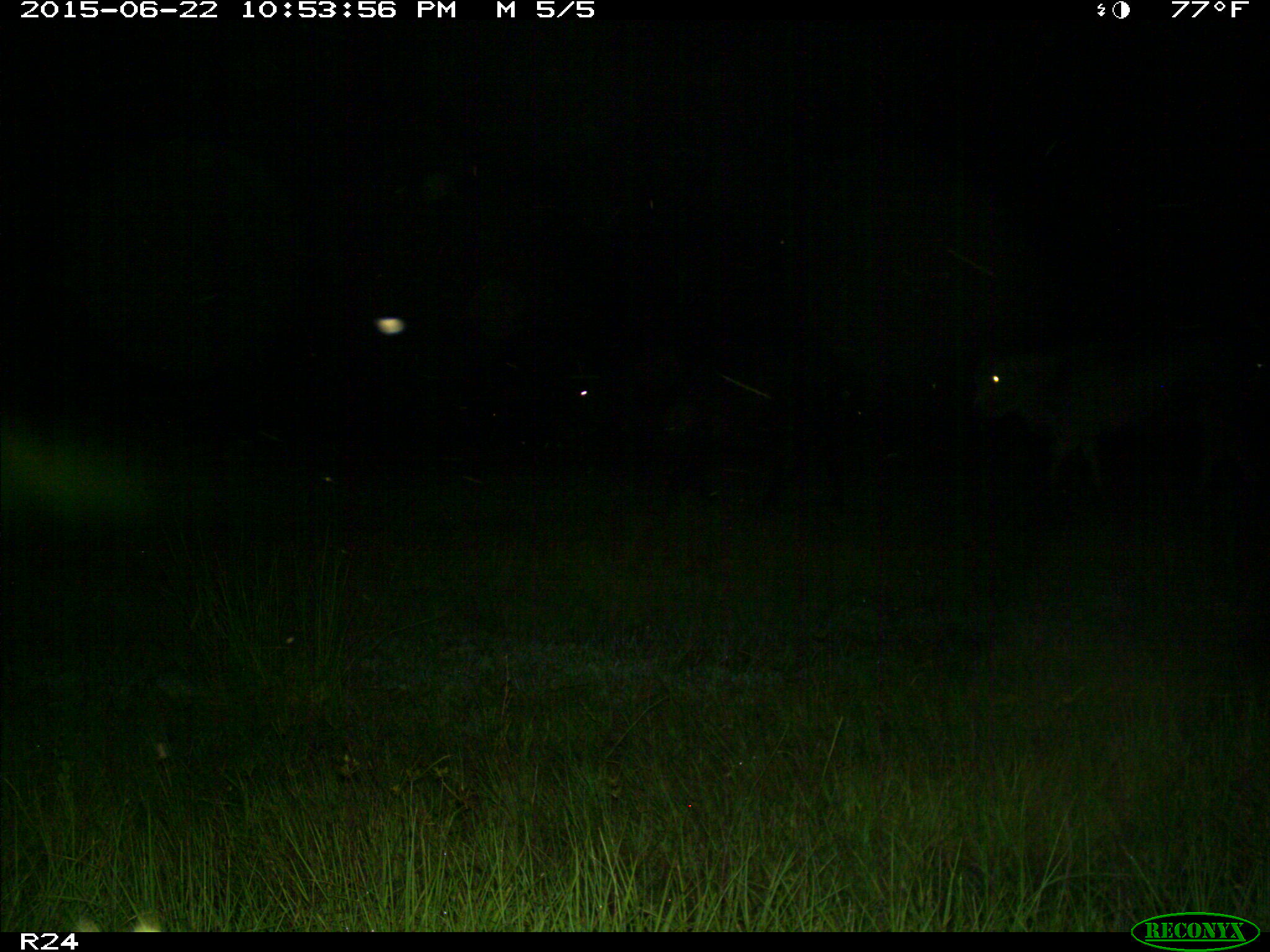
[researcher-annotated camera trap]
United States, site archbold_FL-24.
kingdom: Animalia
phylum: Chordata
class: Mammalia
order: Artiodactyla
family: Bovidae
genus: Bos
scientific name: Bos taurus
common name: domestic cow